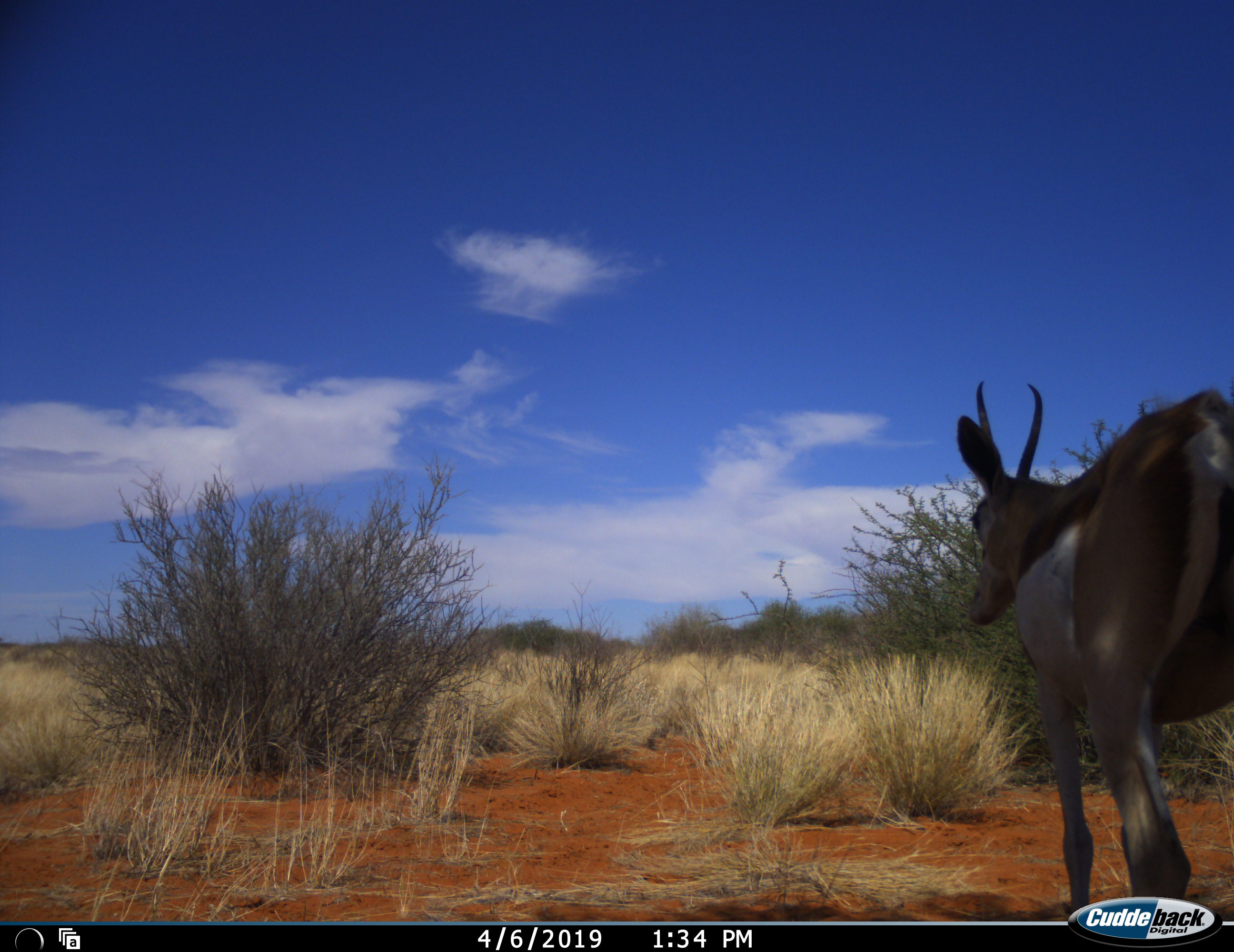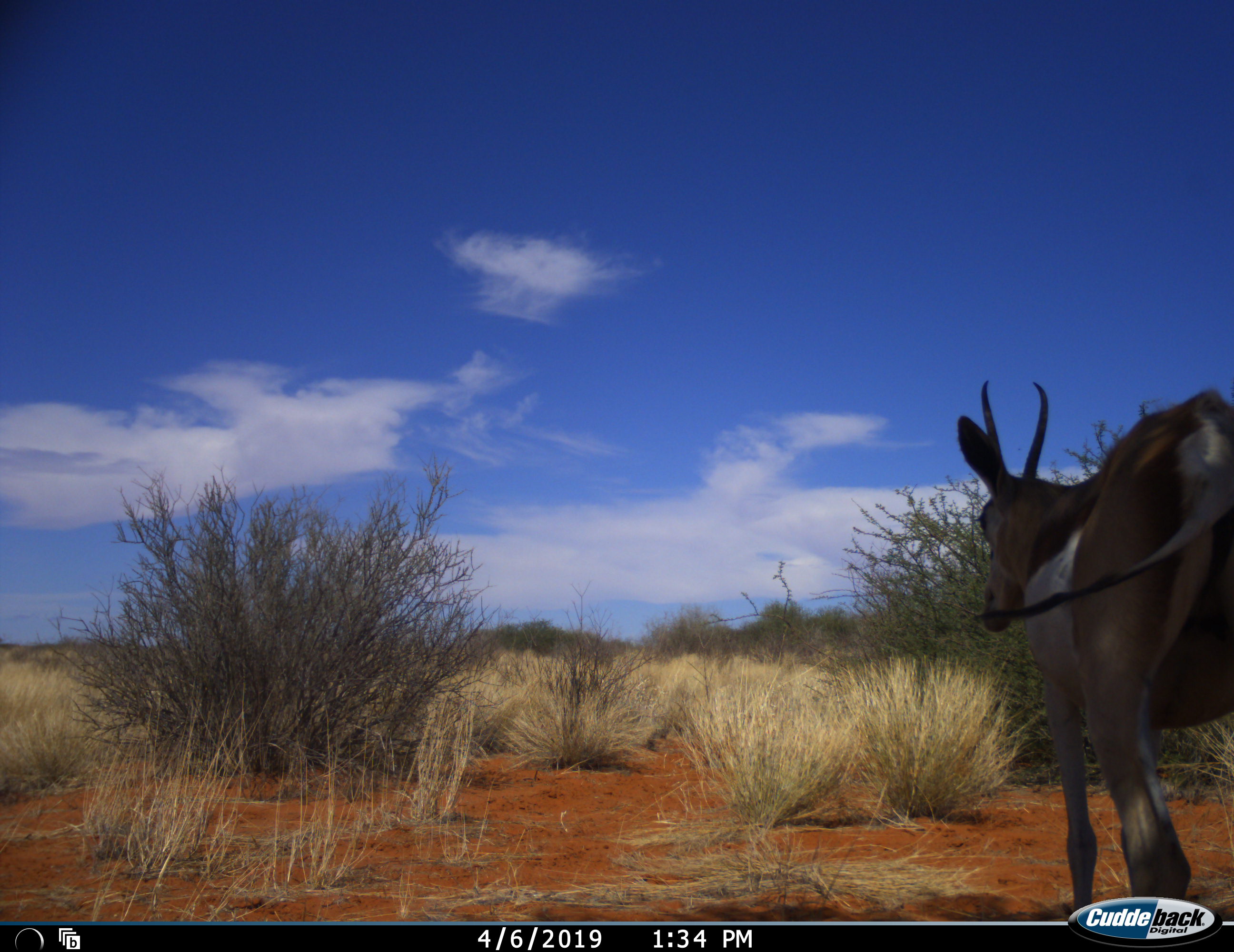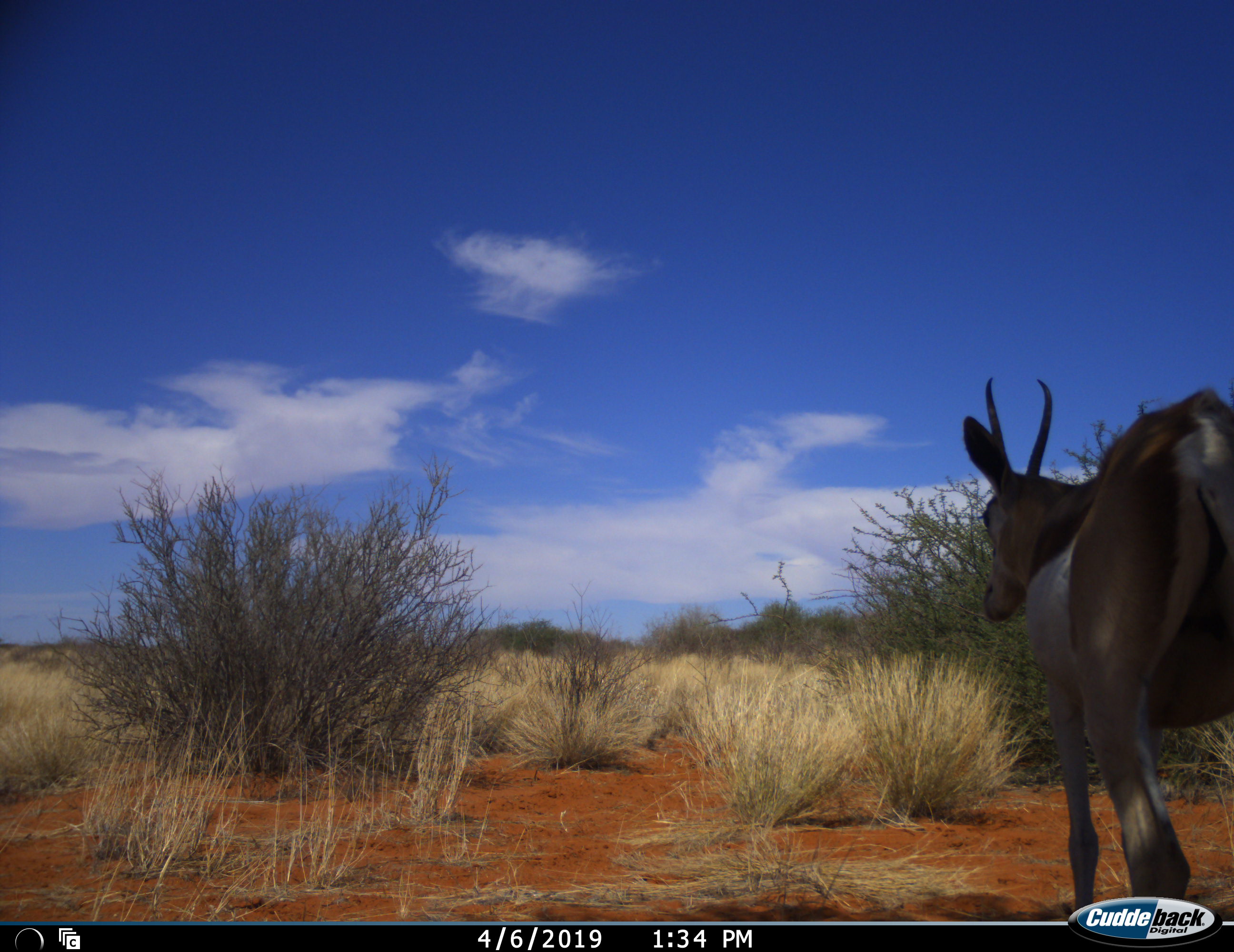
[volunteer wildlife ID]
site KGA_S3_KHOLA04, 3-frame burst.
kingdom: Animalia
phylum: Chordata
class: Mammalia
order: Artiodactyla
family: Bovidae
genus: Antidorcas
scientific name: Antidorcas marsupialis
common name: springbok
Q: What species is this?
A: Springbok (Antidorcas marsupialis).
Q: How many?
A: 1.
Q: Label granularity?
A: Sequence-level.